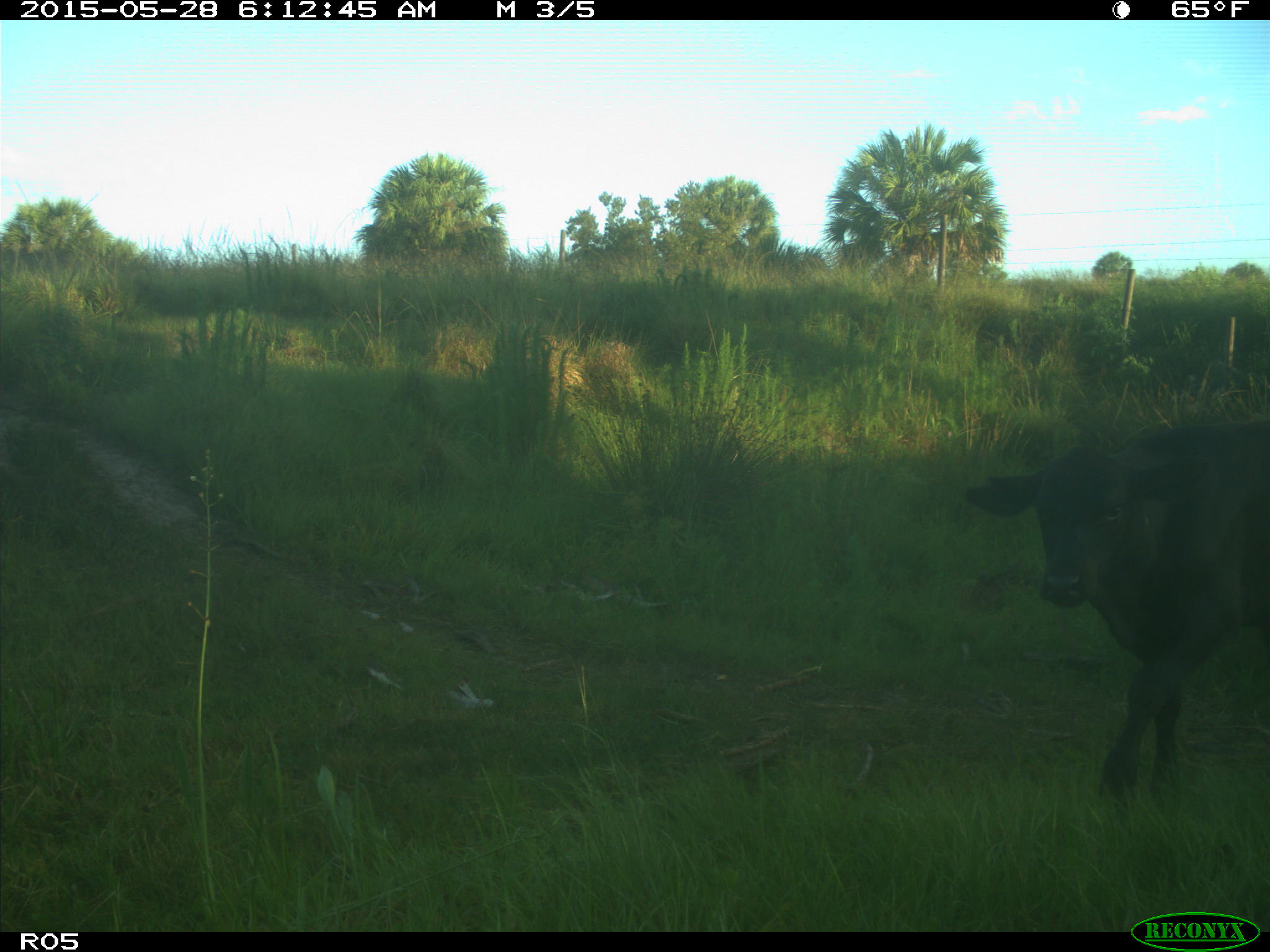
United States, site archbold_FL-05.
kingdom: Animalia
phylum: Chordata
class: Mammalia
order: Artiodactyla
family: Bovidae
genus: Bos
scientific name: Bos taurus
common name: domestic cow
Bos taurus (domestic cow).